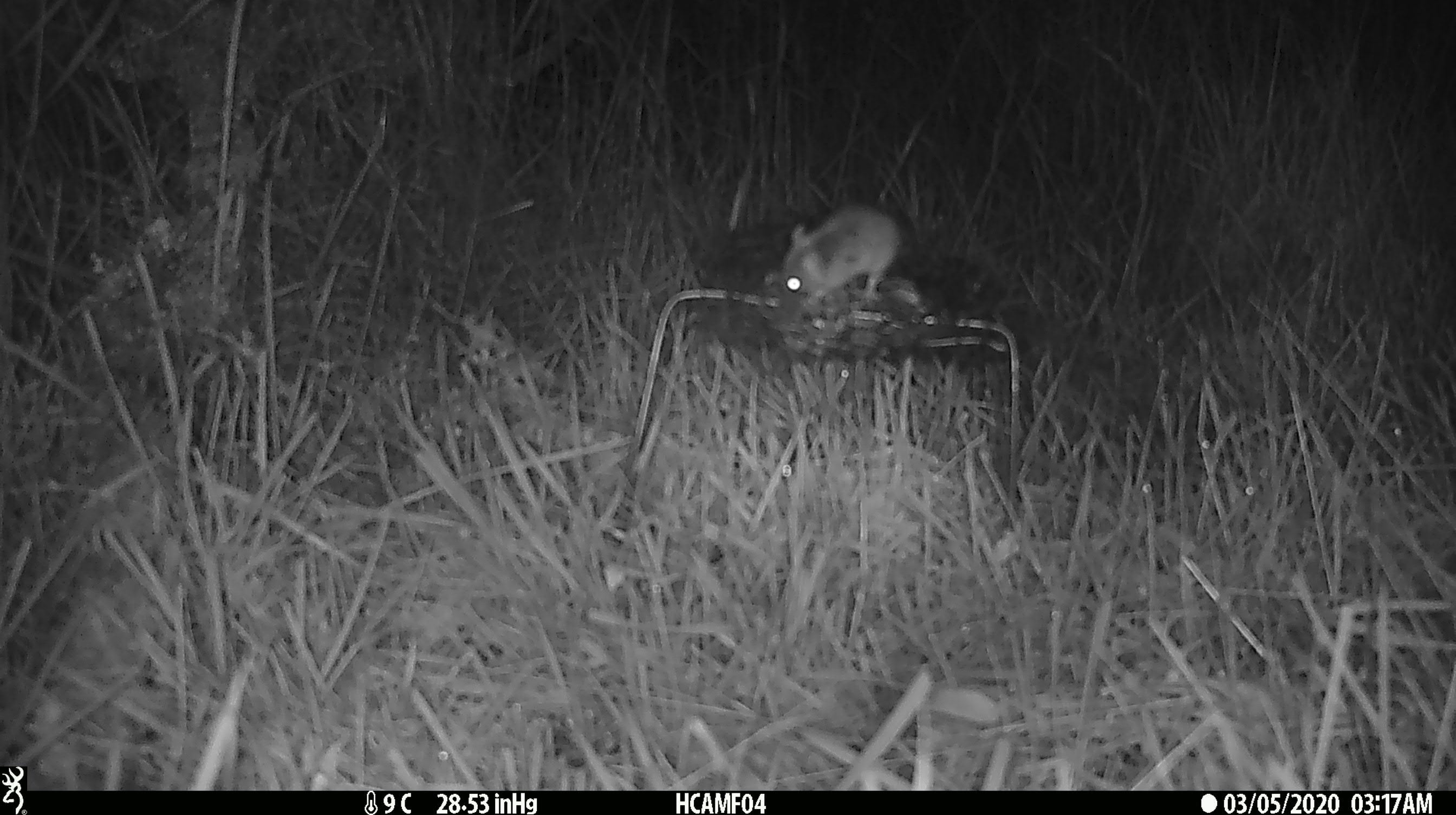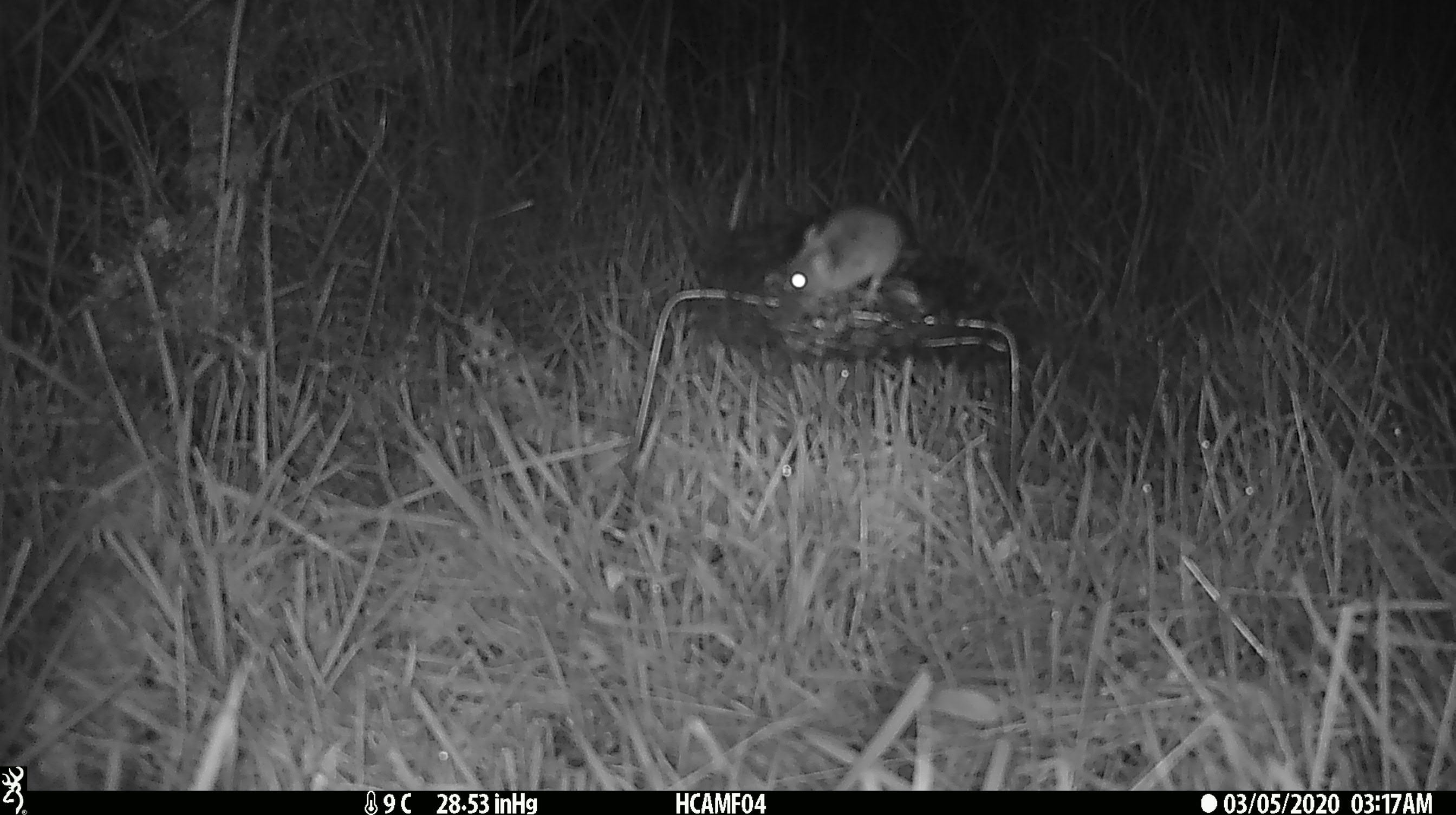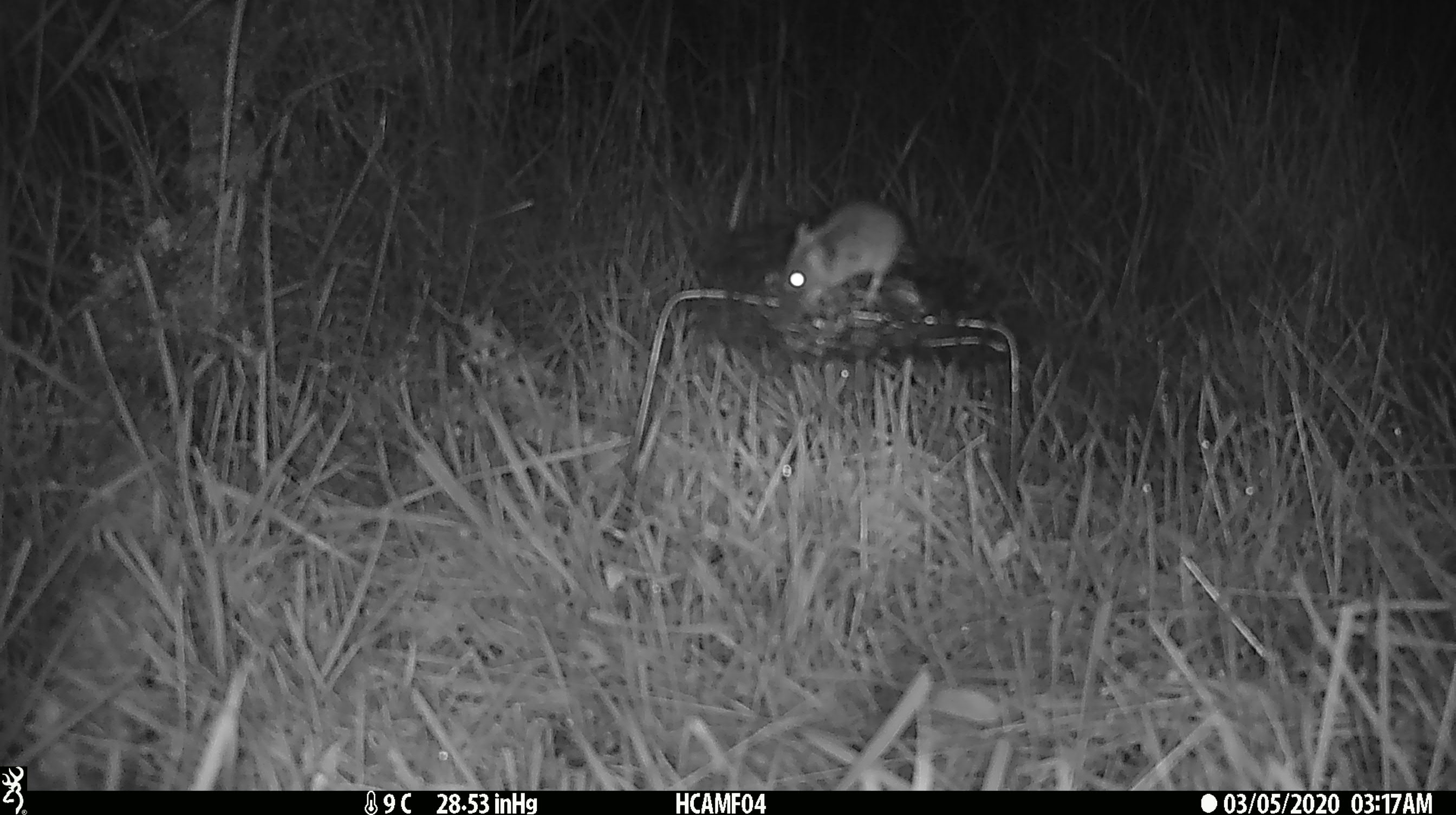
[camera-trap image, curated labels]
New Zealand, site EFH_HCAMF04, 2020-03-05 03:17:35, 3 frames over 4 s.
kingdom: Animalia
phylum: Chordata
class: Mammalia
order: Rodentia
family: Muridae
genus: Mus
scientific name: Mus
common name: mouse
Mouse (Mus).